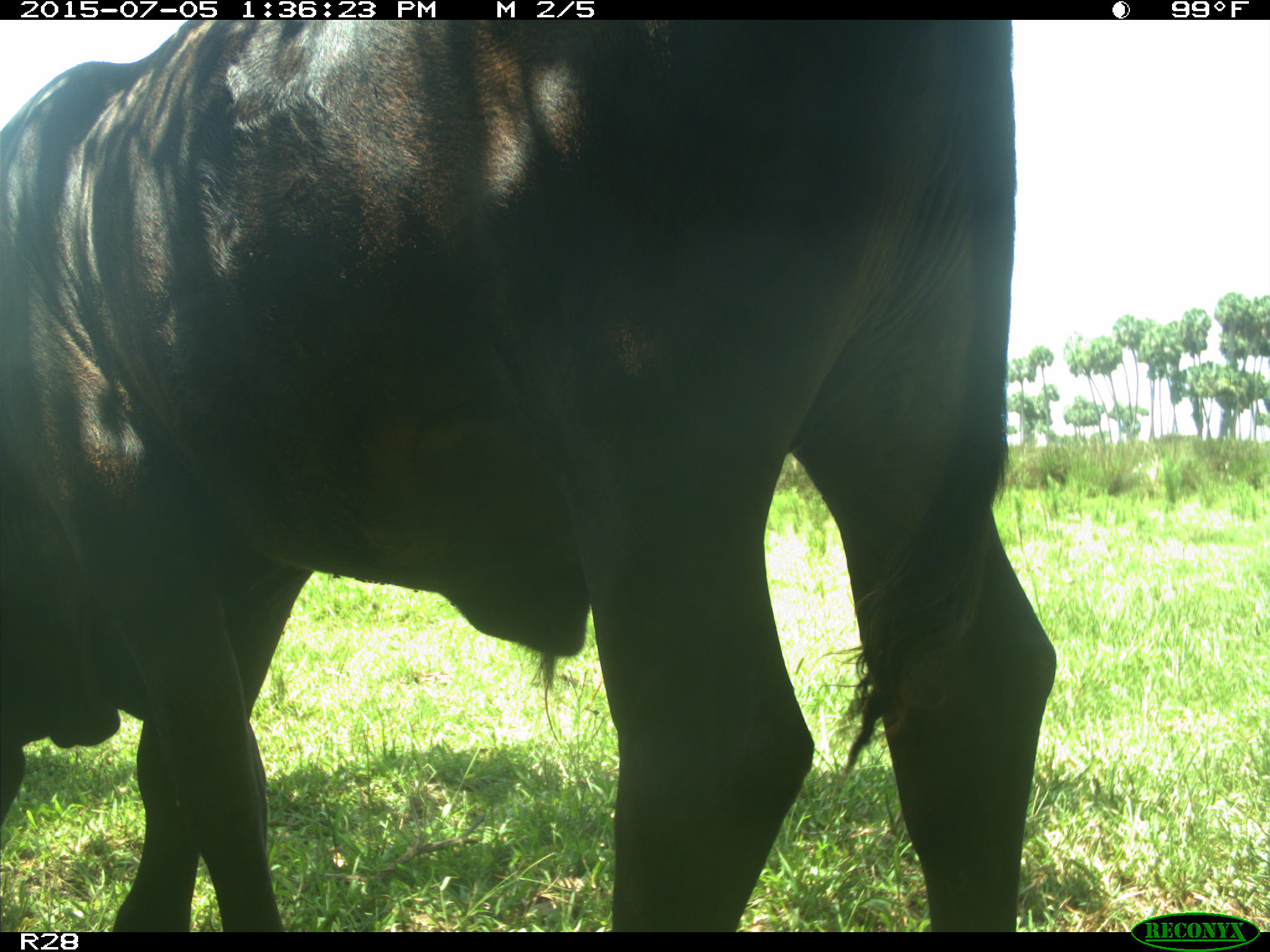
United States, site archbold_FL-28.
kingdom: Animalia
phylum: Chordata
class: Mammalia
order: Artiodactyla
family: Bovidae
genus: Bos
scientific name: Bos taurus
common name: domestic cow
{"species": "Bos taurus (domestic cow)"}